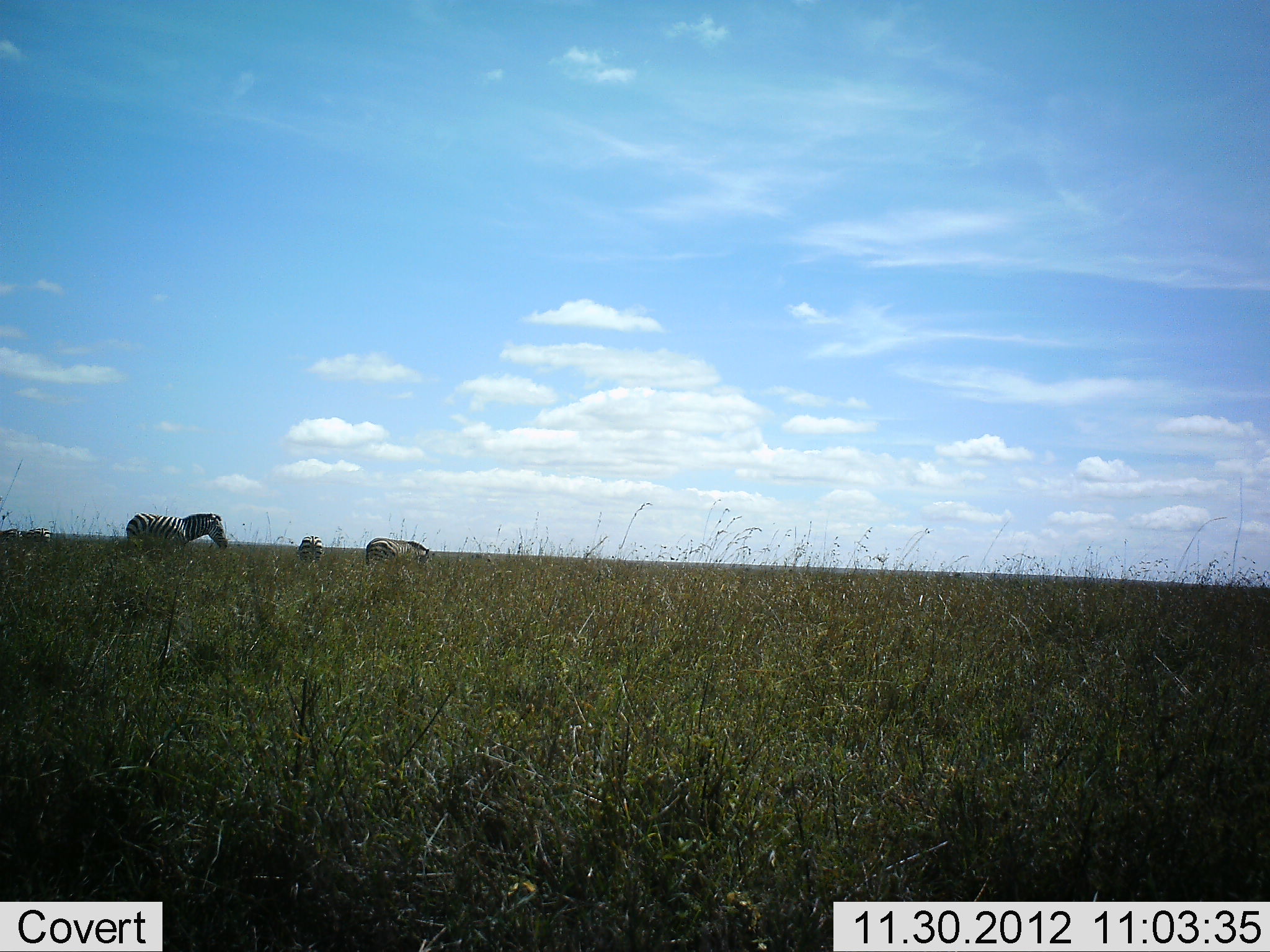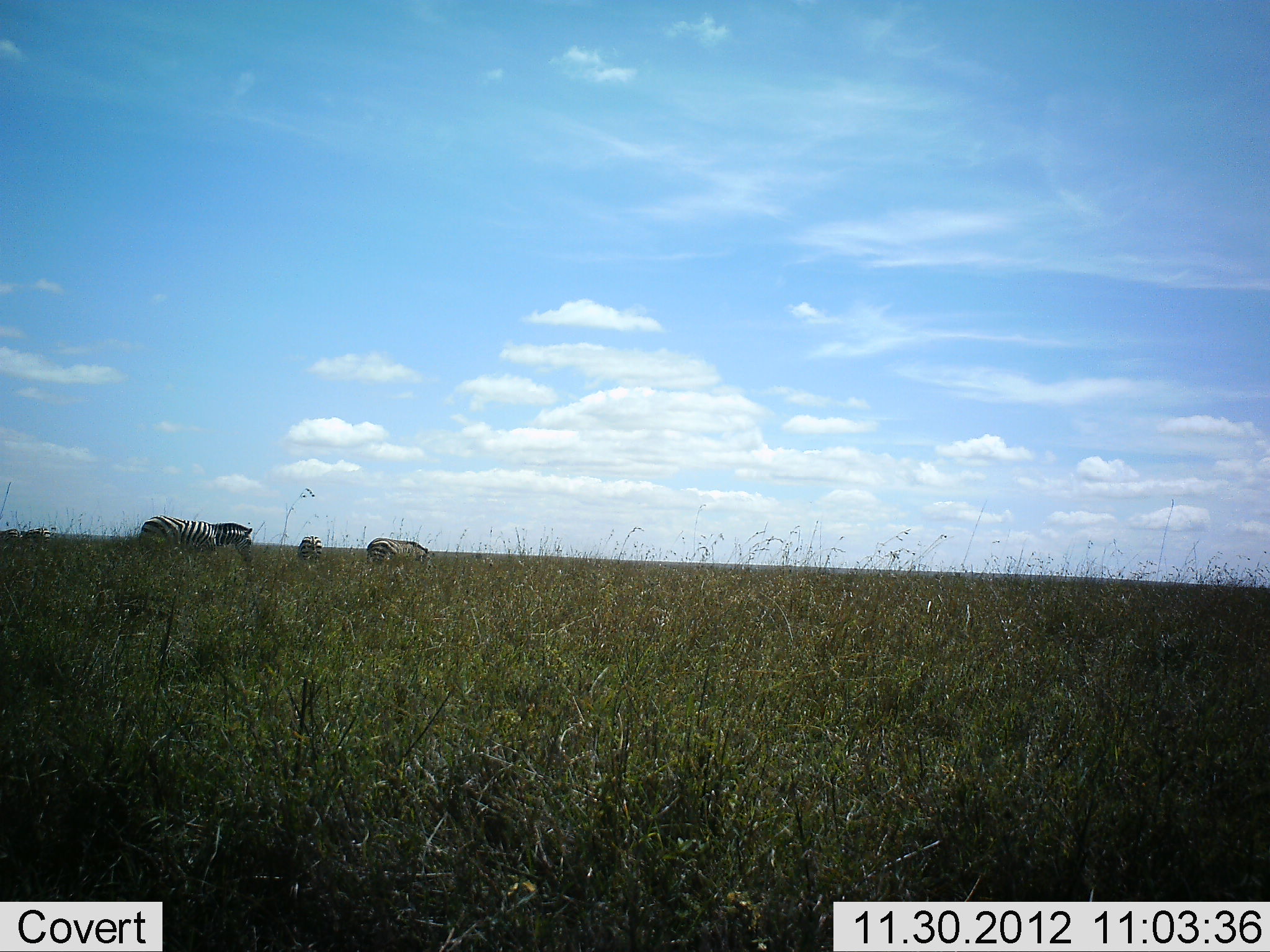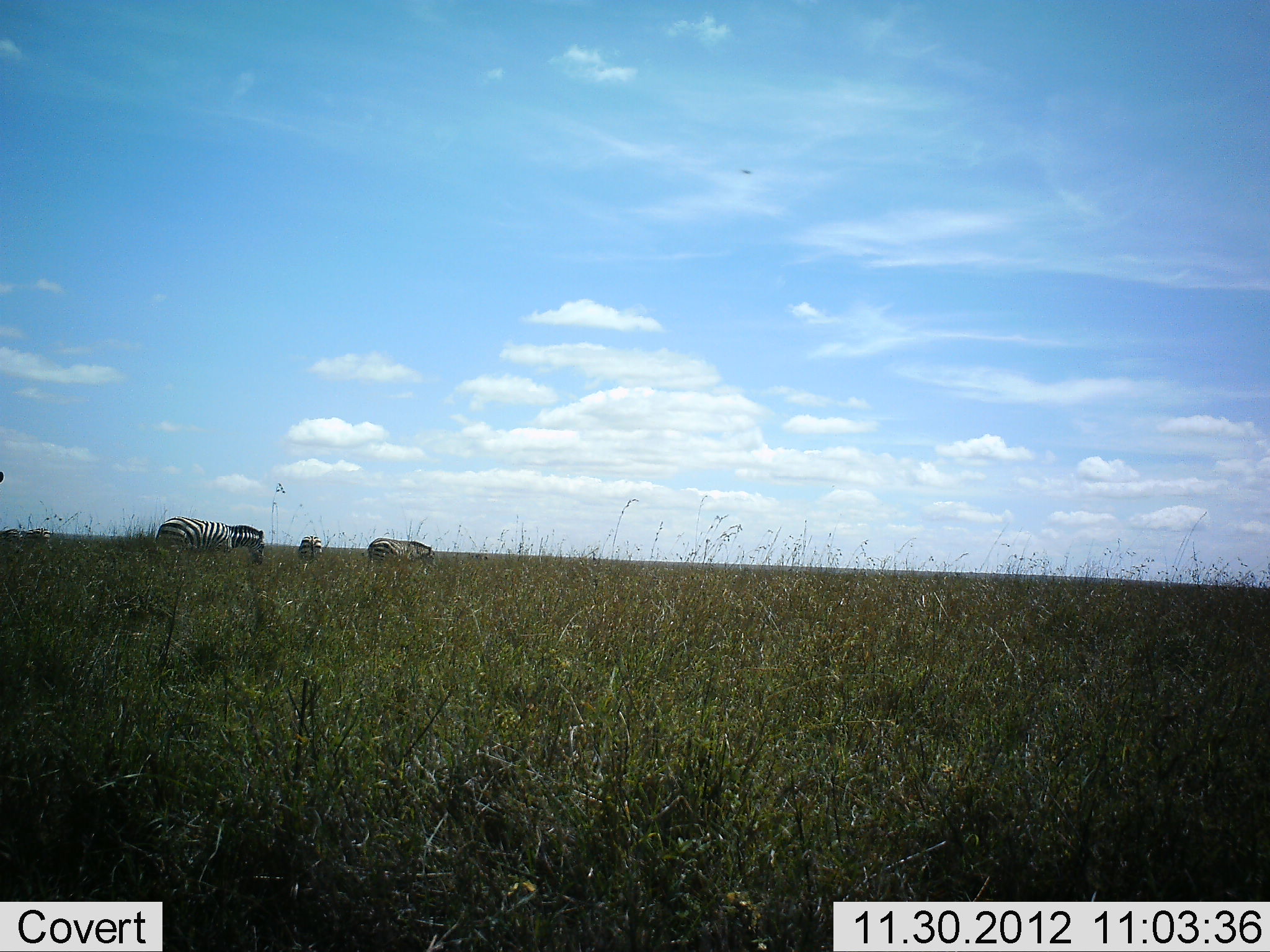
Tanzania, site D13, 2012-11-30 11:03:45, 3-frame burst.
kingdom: Animalia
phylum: Chordata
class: Mammalia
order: Perissodactyla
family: Equidae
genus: Equus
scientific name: Equus quagga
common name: plains zebra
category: zebra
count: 3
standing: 67%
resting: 0%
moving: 56%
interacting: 0%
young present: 0%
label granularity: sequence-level